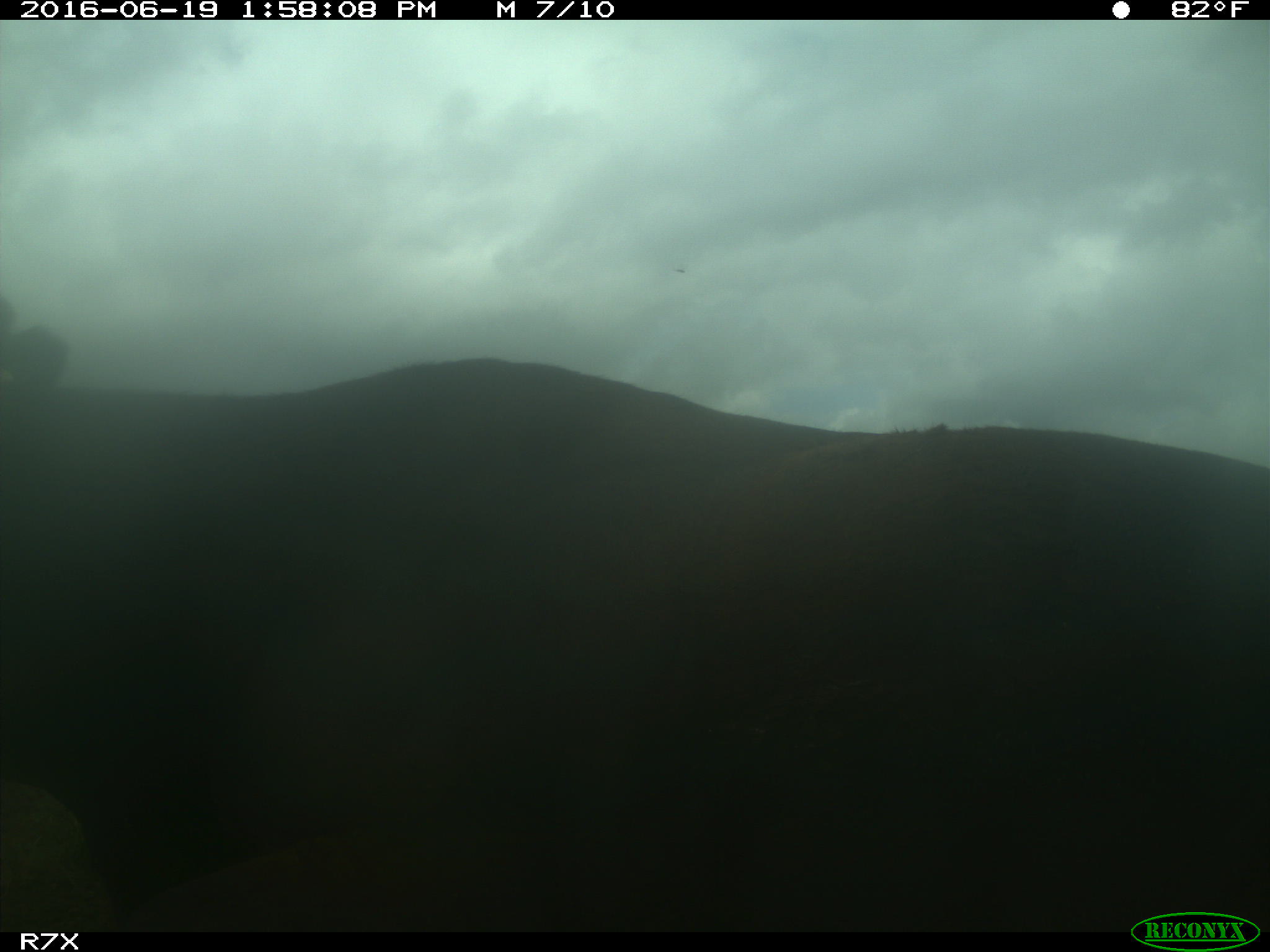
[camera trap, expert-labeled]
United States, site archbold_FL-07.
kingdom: Animalia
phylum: Chordata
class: Mammalia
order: Artiodactyla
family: Bovidae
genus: Bos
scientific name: Bos taurus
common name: domestic cow